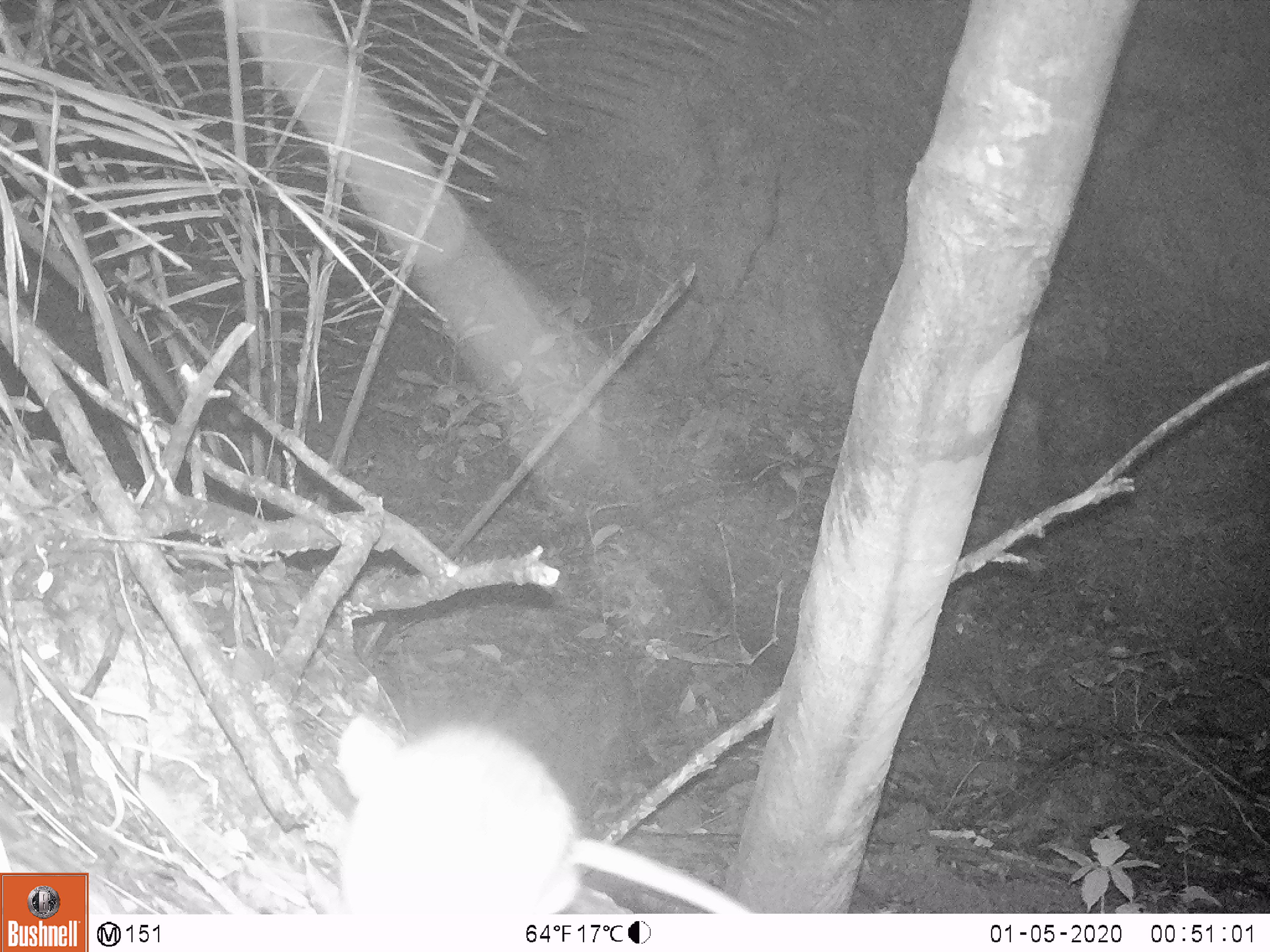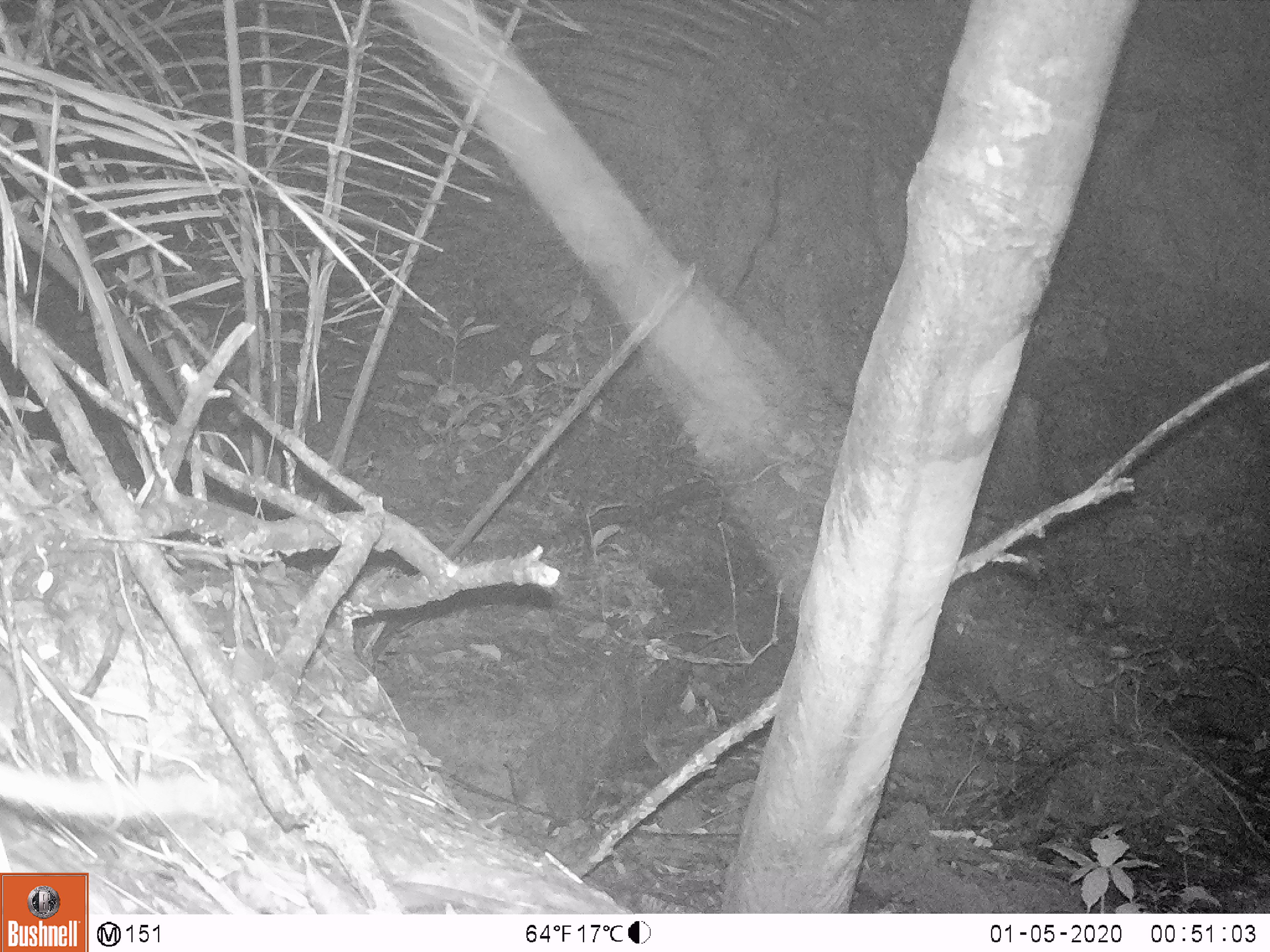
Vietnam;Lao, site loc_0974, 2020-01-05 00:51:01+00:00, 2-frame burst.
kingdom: Animalia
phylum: Chordata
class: Mammalia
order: Rodentia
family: Muridae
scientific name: Muridae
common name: old-world mice and rats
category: unidentified murid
Unidentified murid (old-world mice and rats) (Muridae). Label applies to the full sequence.